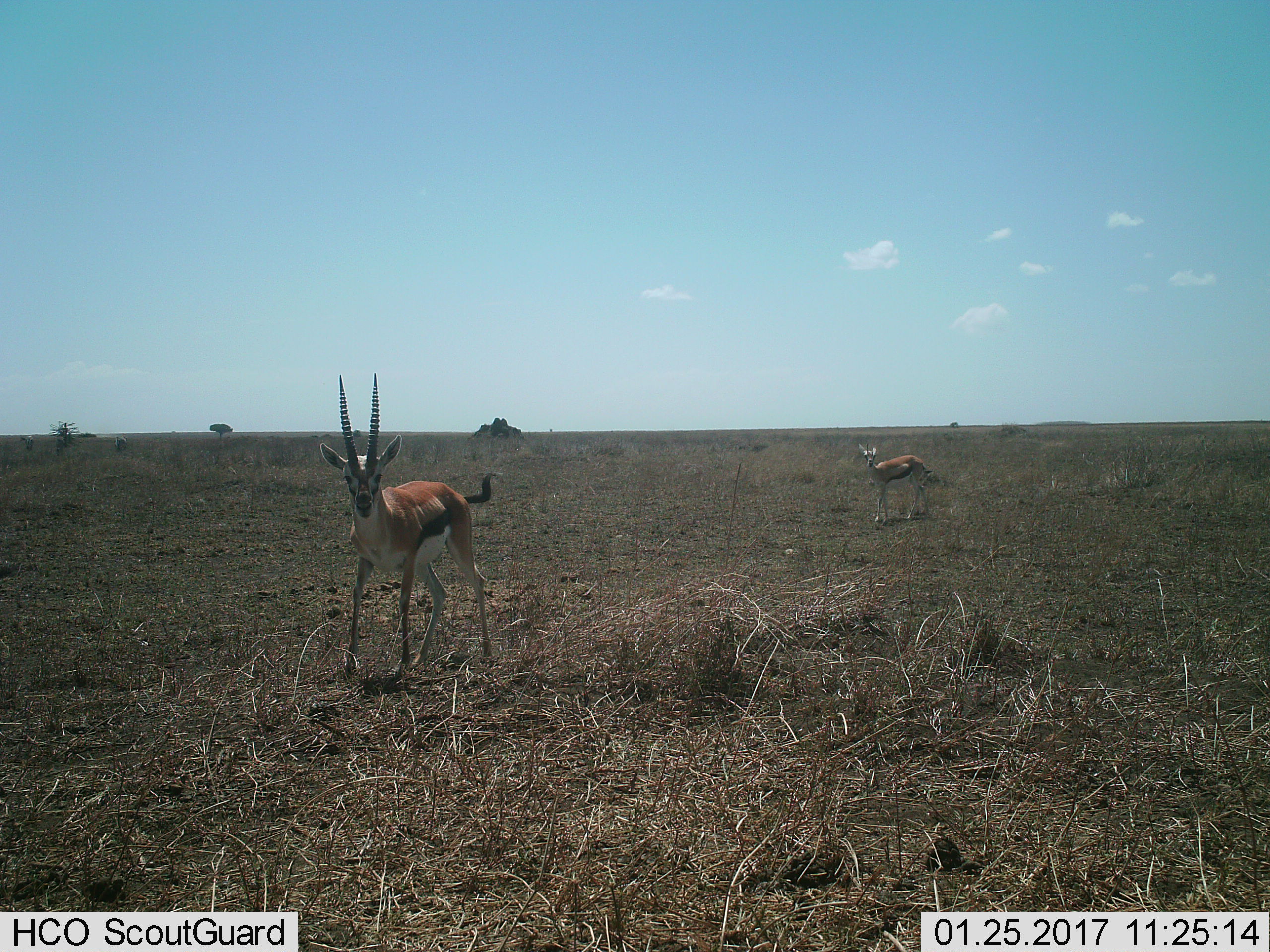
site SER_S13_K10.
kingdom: Animalia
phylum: Chordata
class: Mammalia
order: Artiodactyla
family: Bovidae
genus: Eudorcas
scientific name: Eudorcas thomsonii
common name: thomson's gazelle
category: gazellethomsons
Gazellethomsons (thomson's gazelle) (Eudorcas thomsonii), count 2. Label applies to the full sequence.